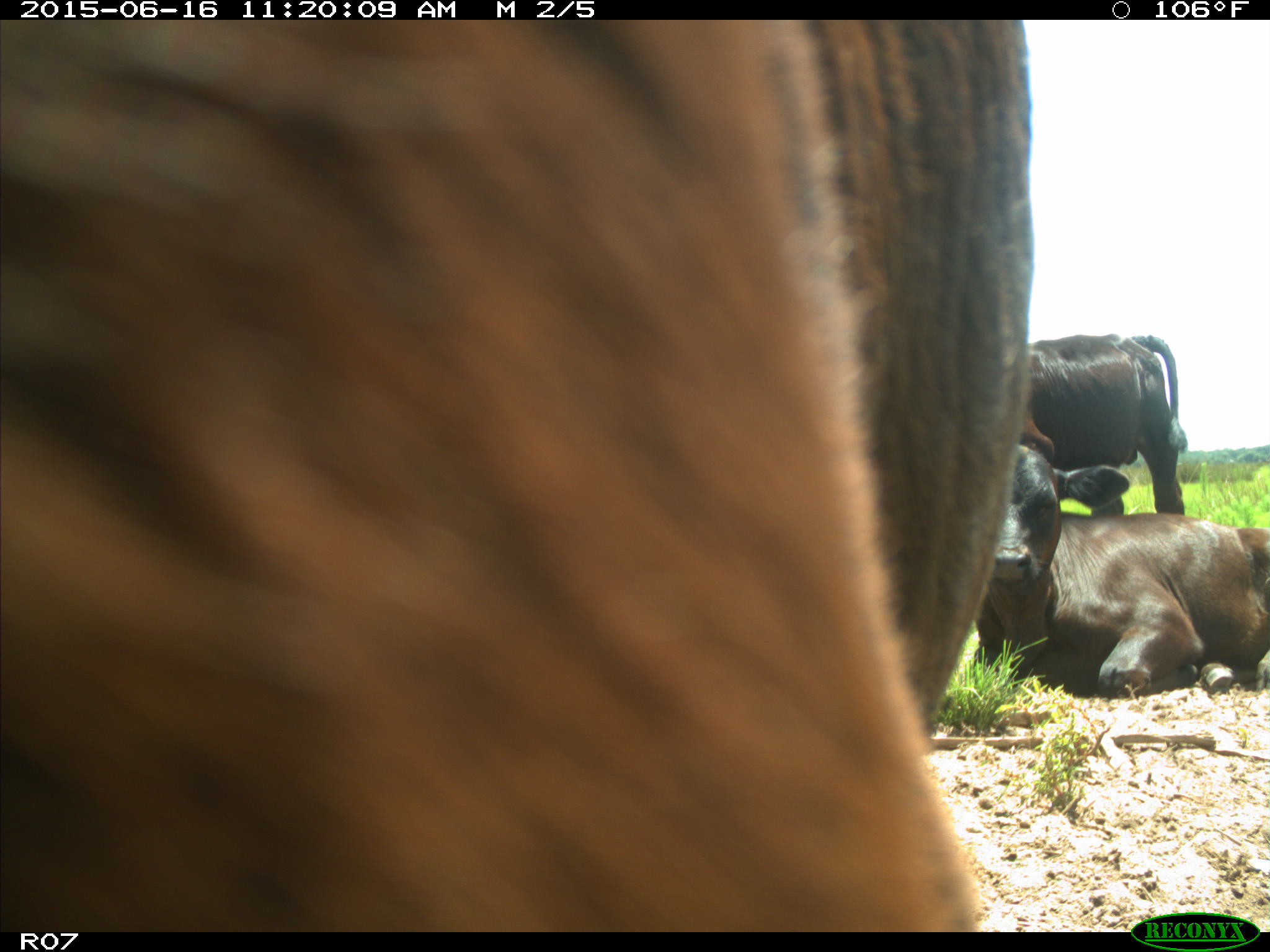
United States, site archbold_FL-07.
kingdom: Animalia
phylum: Chordata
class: Mammalia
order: Artiodactyla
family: Bovidae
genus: Bos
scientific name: Bos taurus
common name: domestic cow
Bos taurus (domestic cow).